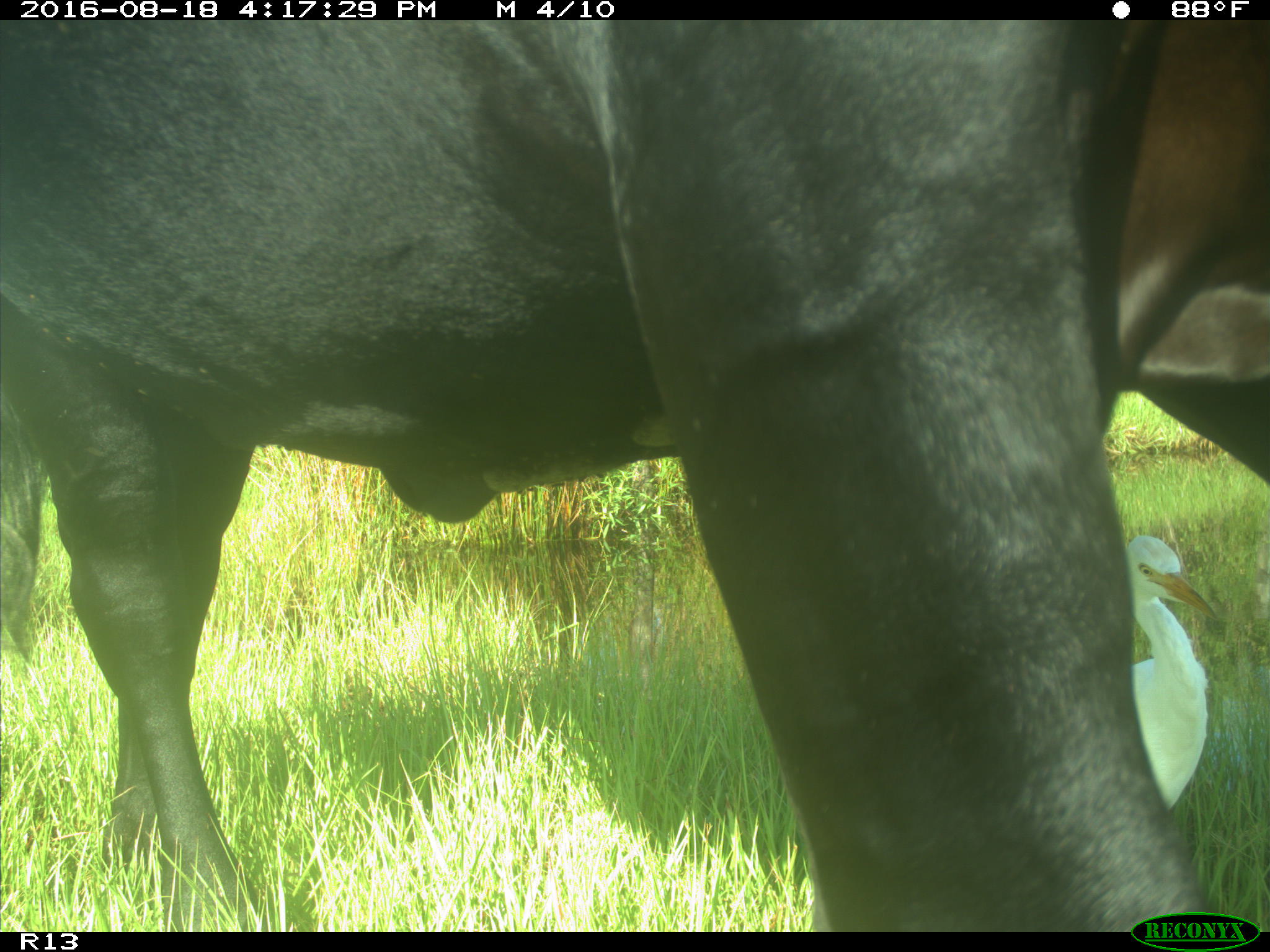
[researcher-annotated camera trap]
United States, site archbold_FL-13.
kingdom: Animalia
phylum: Chordata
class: Mammalia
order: Artiodactyla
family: Bovidae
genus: Bos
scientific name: Bos taurus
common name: domestic cow